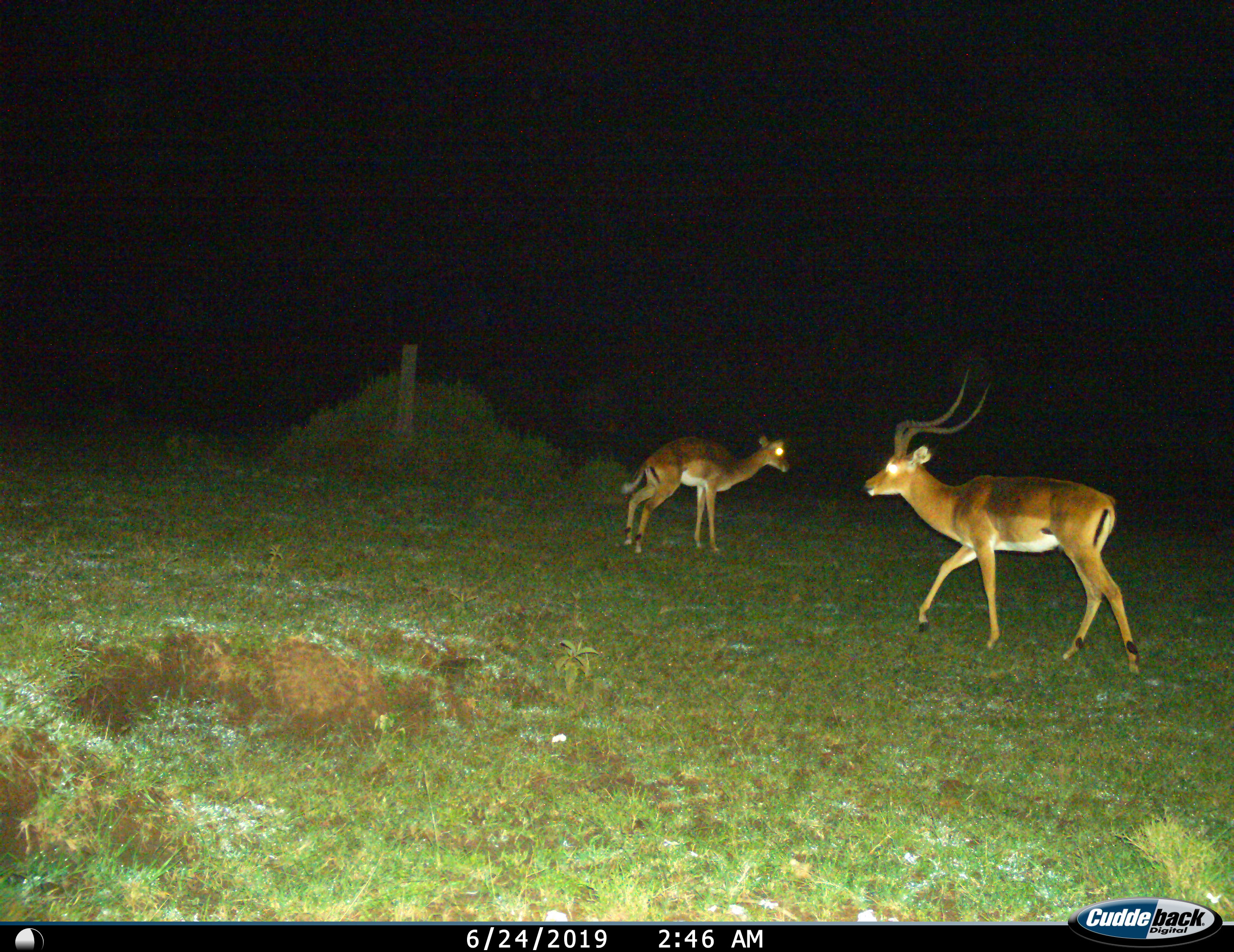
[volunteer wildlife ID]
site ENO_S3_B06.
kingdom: Animalia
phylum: Chordata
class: Mammalia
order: Artiodactyla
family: Bovidae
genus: Aepyceros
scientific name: Aepyceros melampus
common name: impala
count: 2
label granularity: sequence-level